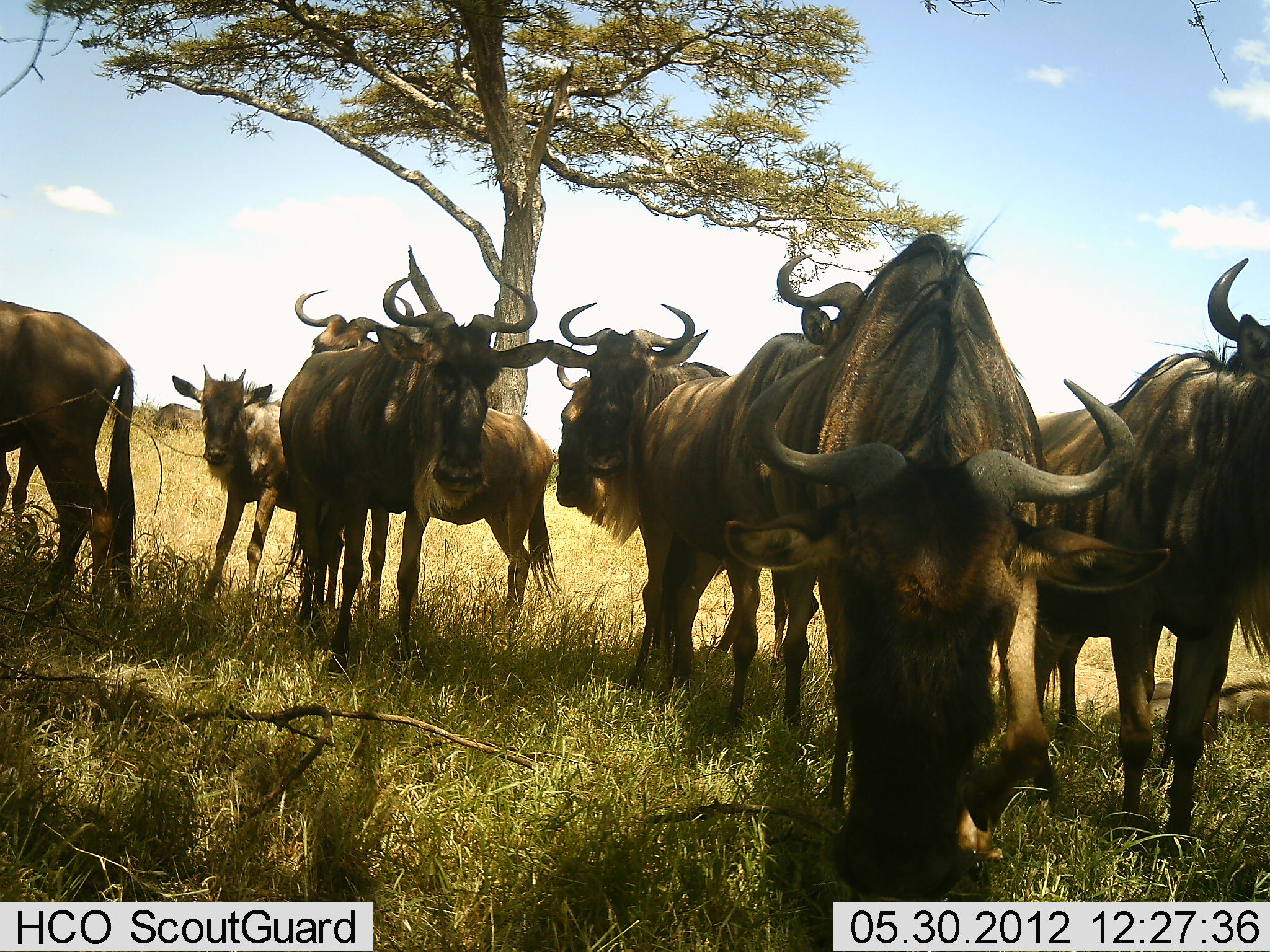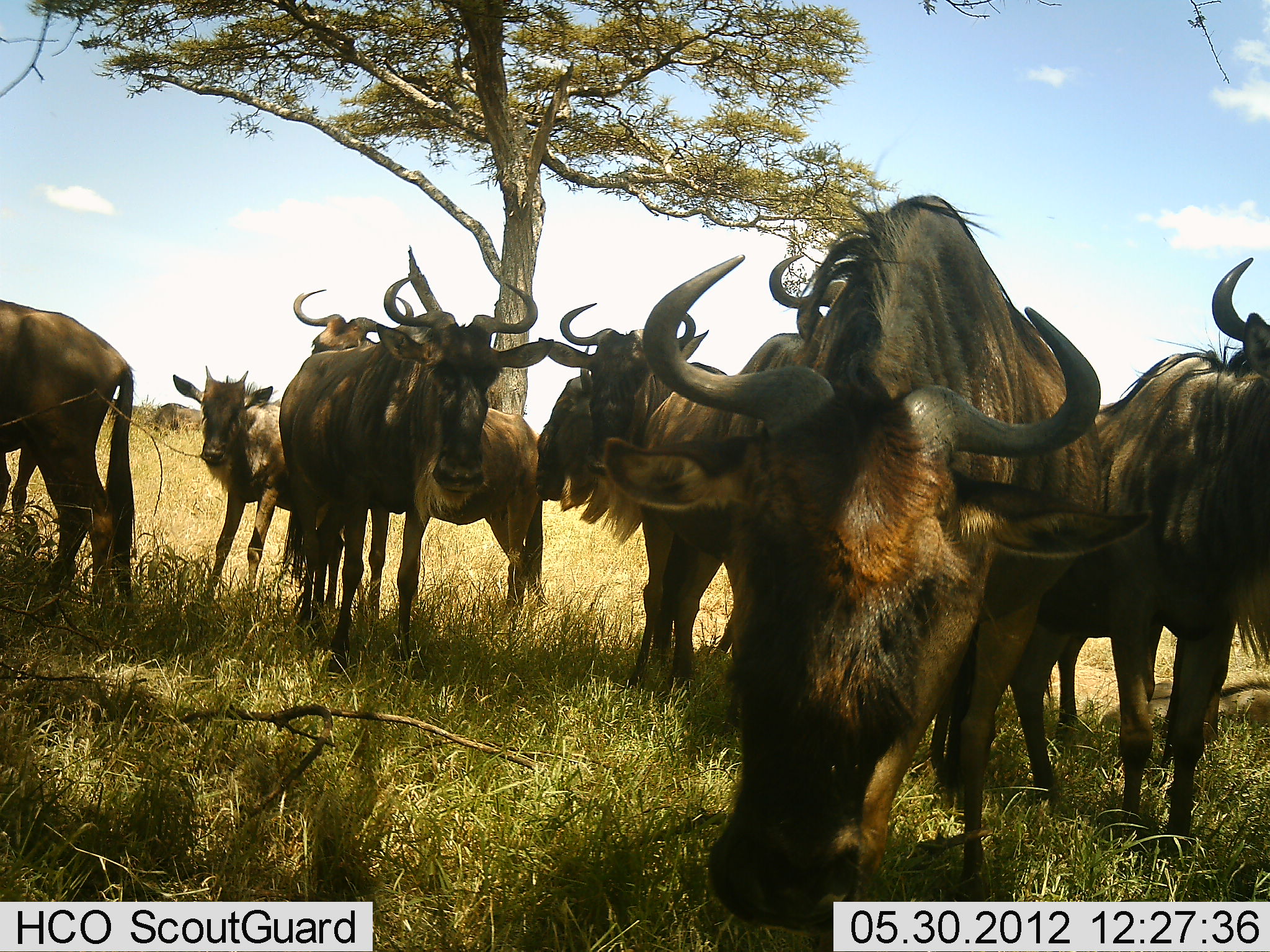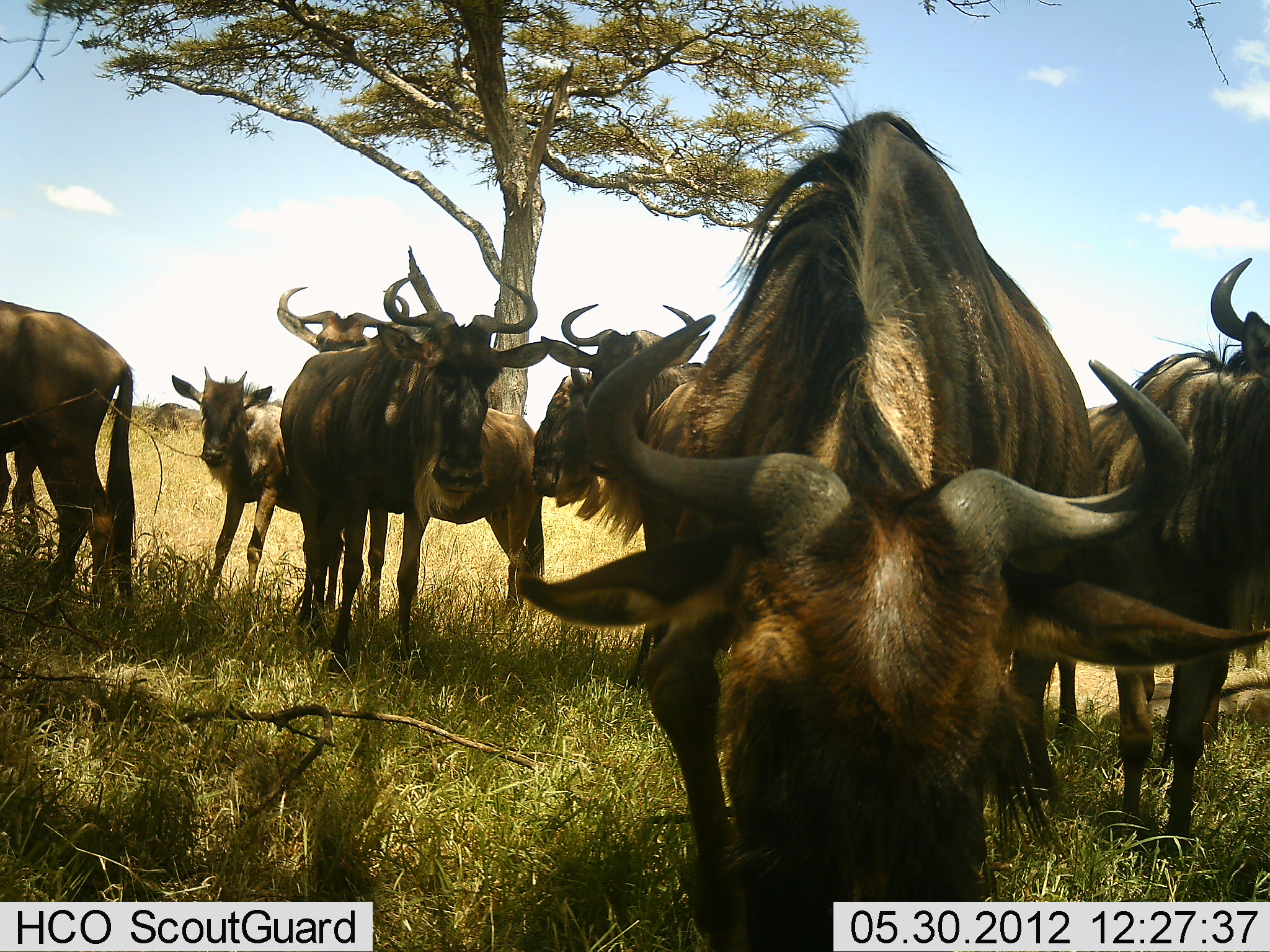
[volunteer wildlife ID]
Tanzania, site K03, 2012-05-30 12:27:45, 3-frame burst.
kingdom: Animalia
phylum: Chordata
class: Mammalia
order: Artiodactyla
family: Bovidae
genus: Connochaetes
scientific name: Connochaetes taurinus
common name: blue wildebeest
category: wildebeest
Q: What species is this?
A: Wildebeest (blue wildebeest) (Connochaetes taurinus).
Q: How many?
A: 10.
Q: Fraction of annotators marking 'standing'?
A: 90%.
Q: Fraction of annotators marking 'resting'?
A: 50%.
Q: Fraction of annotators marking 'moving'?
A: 20%.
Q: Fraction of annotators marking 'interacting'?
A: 10%.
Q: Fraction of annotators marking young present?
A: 80%.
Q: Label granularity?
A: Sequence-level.